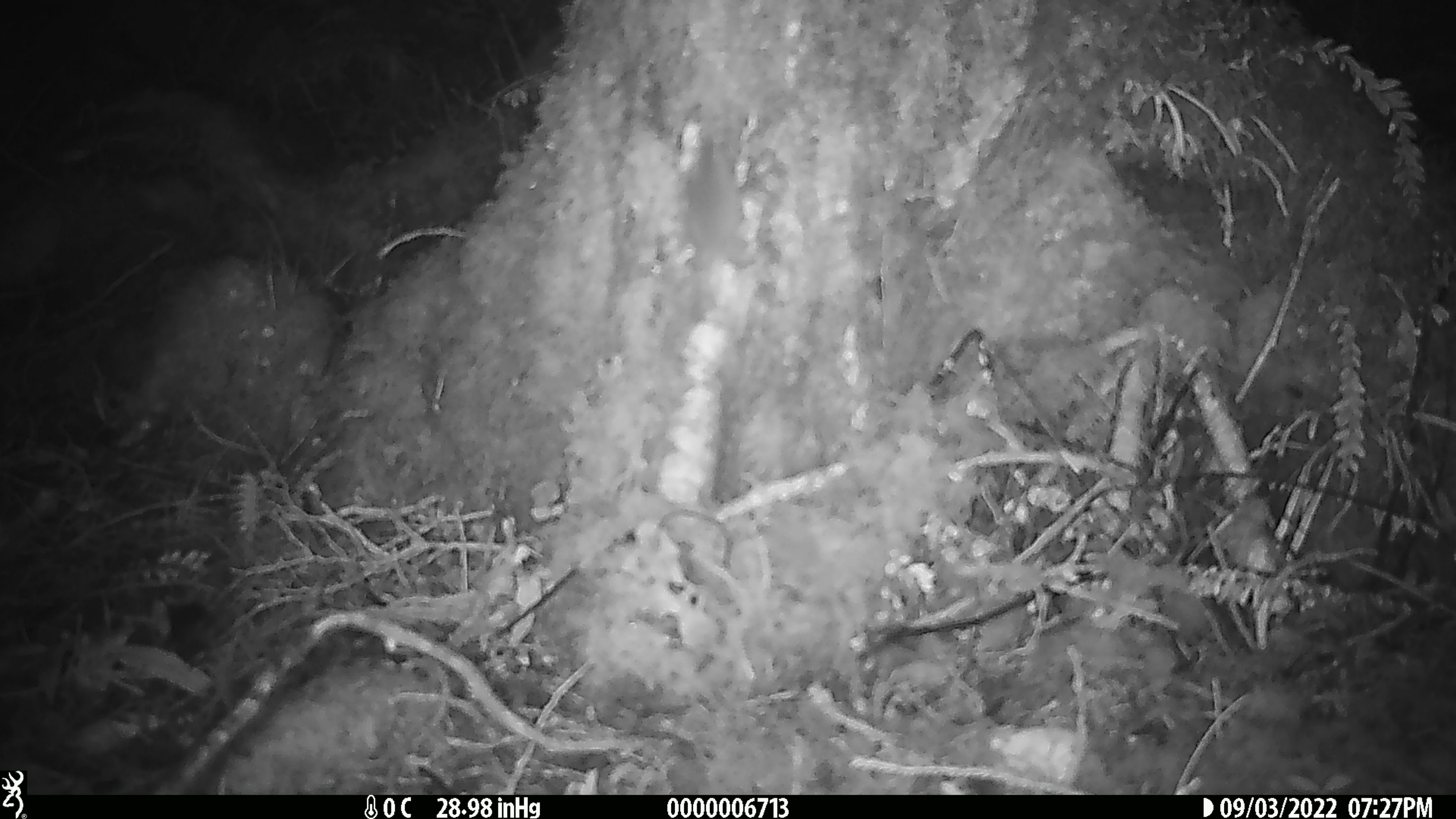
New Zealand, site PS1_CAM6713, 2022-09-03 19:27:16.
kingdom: Animalia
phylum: Chordata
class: Mammalia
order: Rodentia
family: Muridae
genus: Mus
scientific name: Mus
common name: mouse